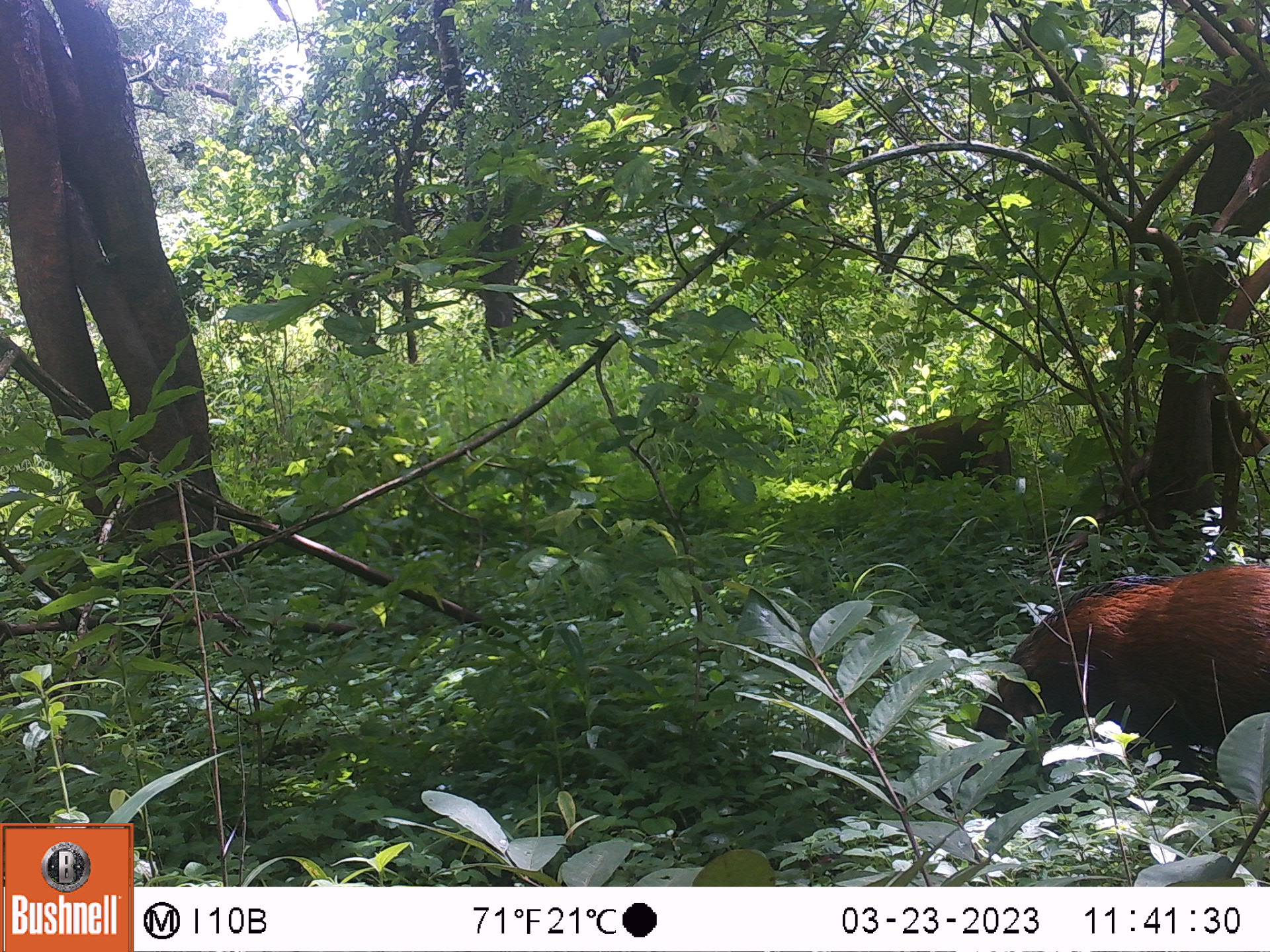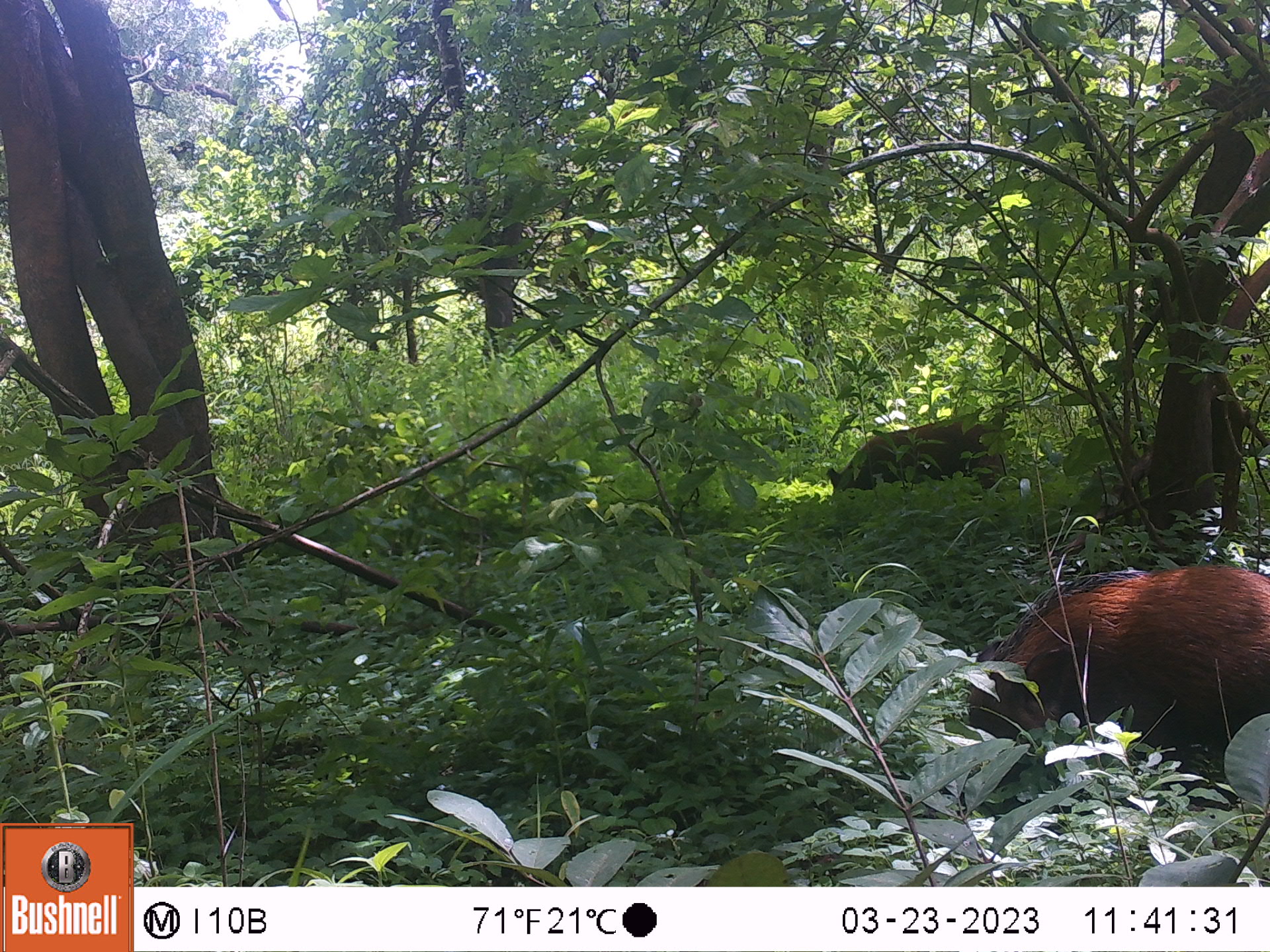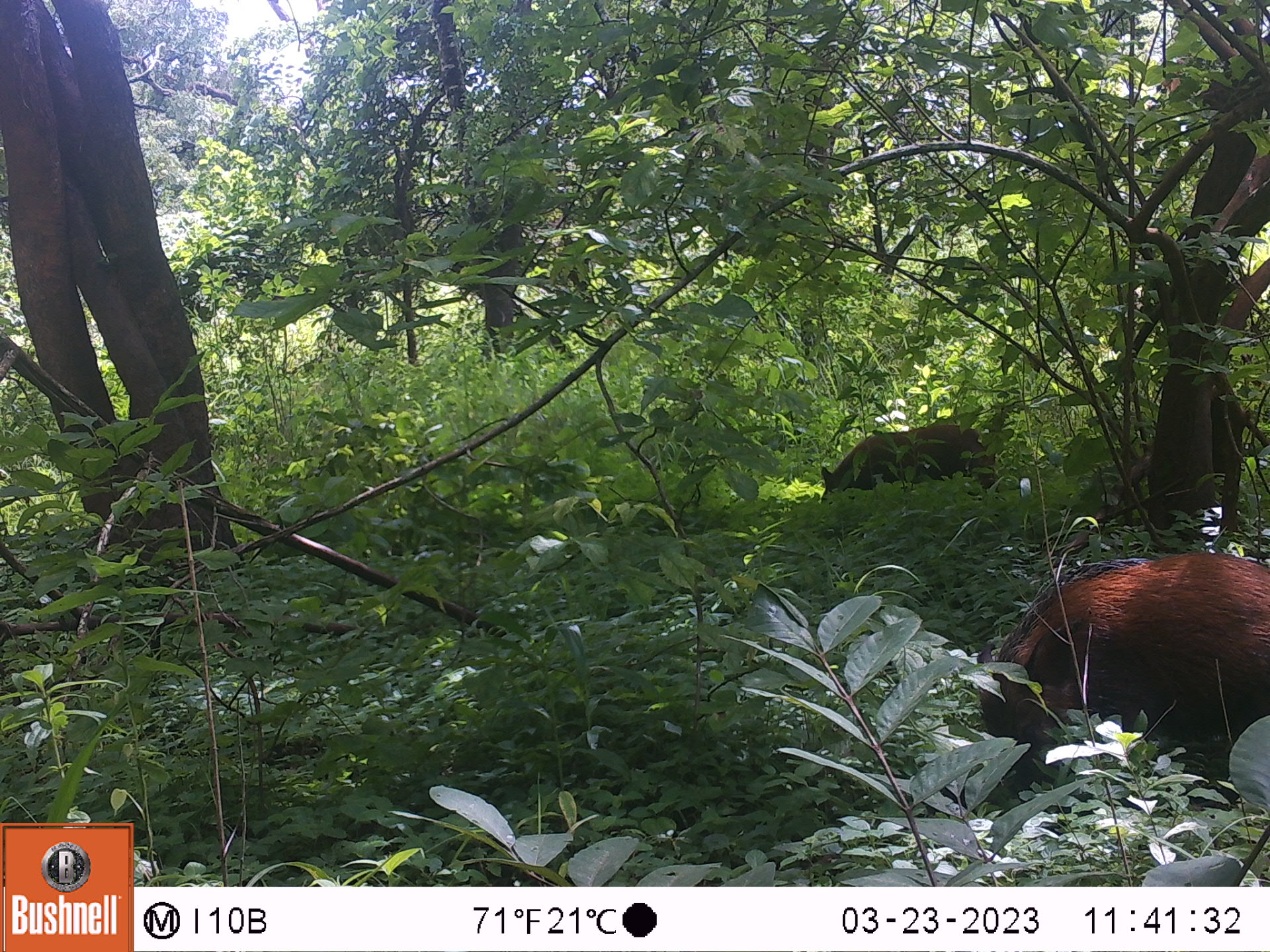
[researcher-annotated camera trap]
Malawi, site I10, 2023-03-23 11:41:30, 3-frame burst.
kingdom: Animalia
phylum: Chordata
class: Mammalia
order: Artiodactyla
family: Suidae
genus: Potamochoerus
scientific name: Potamochoerus larvatus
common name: bushpig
Bushpig (Potamochoerus larvatus), count 2.